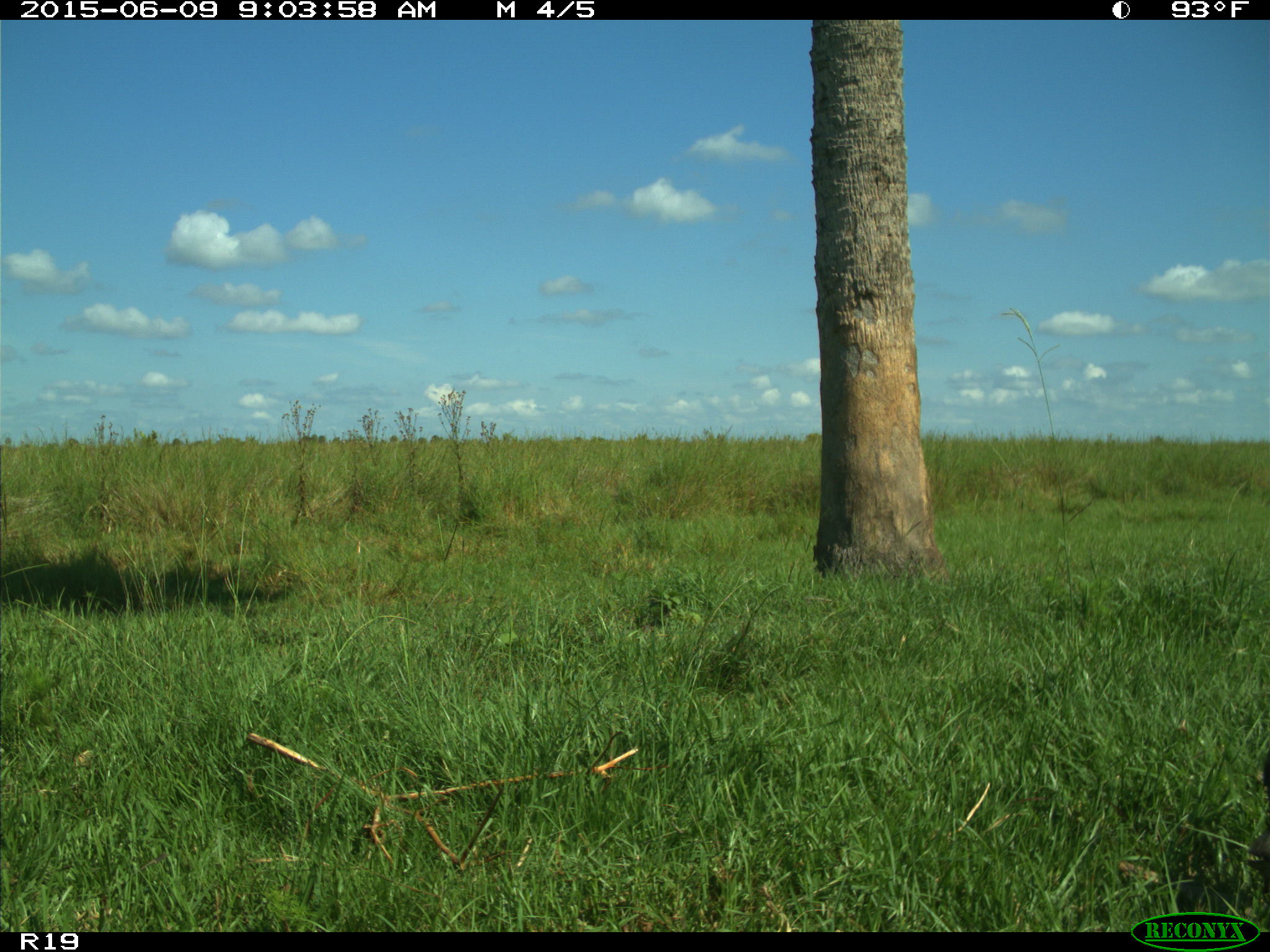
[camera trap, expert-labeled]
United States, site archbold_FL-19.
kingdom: Animalia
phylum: Chordata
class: Aves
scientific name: Aves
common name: birds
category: unidentified bird